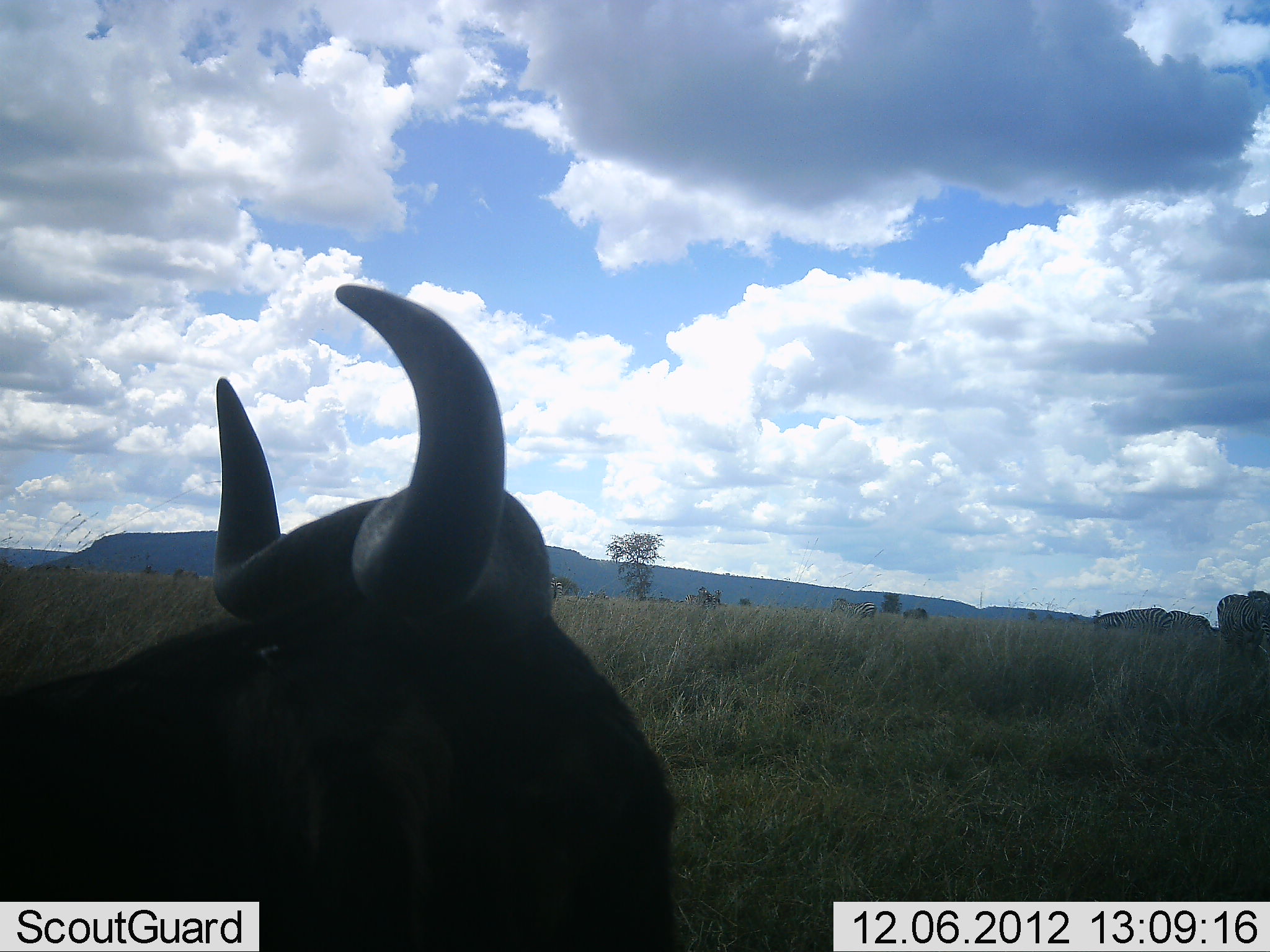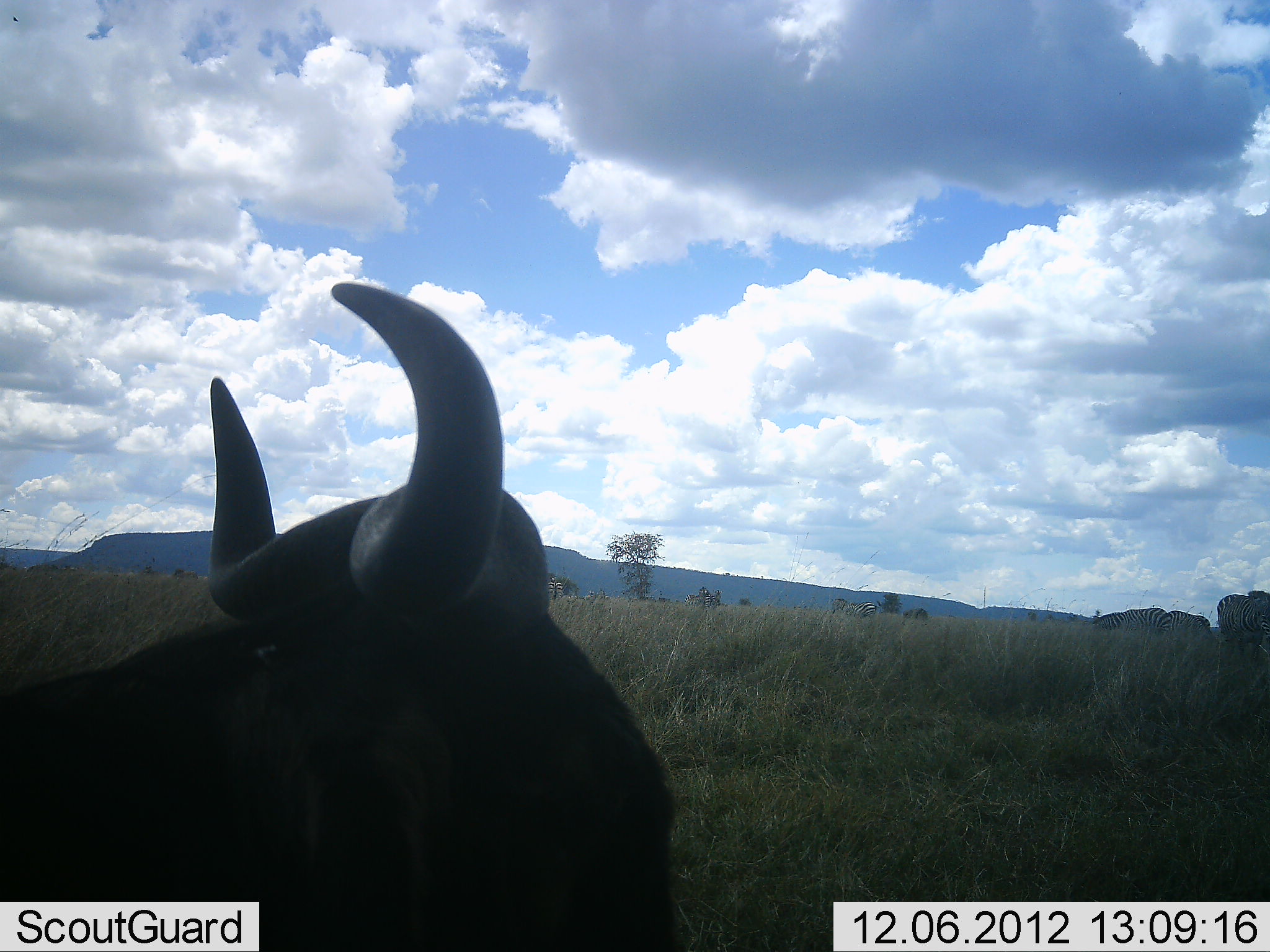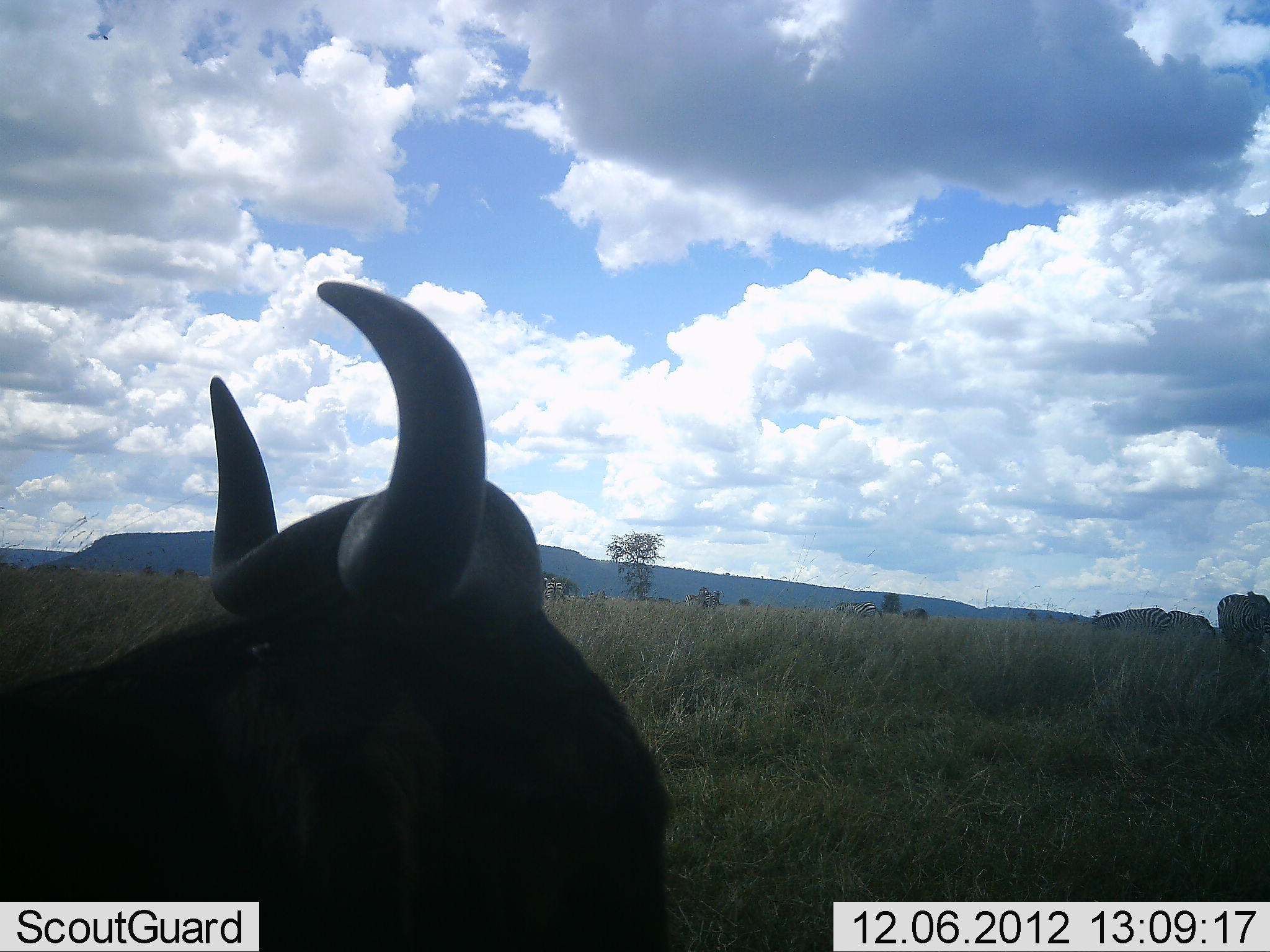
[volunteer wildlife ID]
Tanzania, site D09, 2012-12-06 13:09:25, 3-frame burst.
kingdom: Animalia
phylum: Chordata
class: Mammalia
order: Artiodactyla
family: Bovidae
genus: Connochaetes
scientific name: Connochaetes taurinus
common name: blue wildebeest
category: wildebeest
Wildebeest (blue wildebeest) (Connochaetes taurinus), count 1. Behavior (volunteer vote fractions): standing 59%, resting 35%, moving 6%, interacting 0%. Young present (vote fraction): 0%. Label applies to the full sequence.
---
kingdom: Animalia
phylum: Chordata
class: Mammalia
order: Perissodactyla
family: Equidae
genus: Equus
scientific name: Equus quagga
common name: plains zebra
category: zebra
Zebra (plains zebra) (Equus quagga), count 4. Behavior (volunteer vote fractions): standing 77%, resting 0%, moving 0%, interacting 0%. Young present (vote fraction): 0%. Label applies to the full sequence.